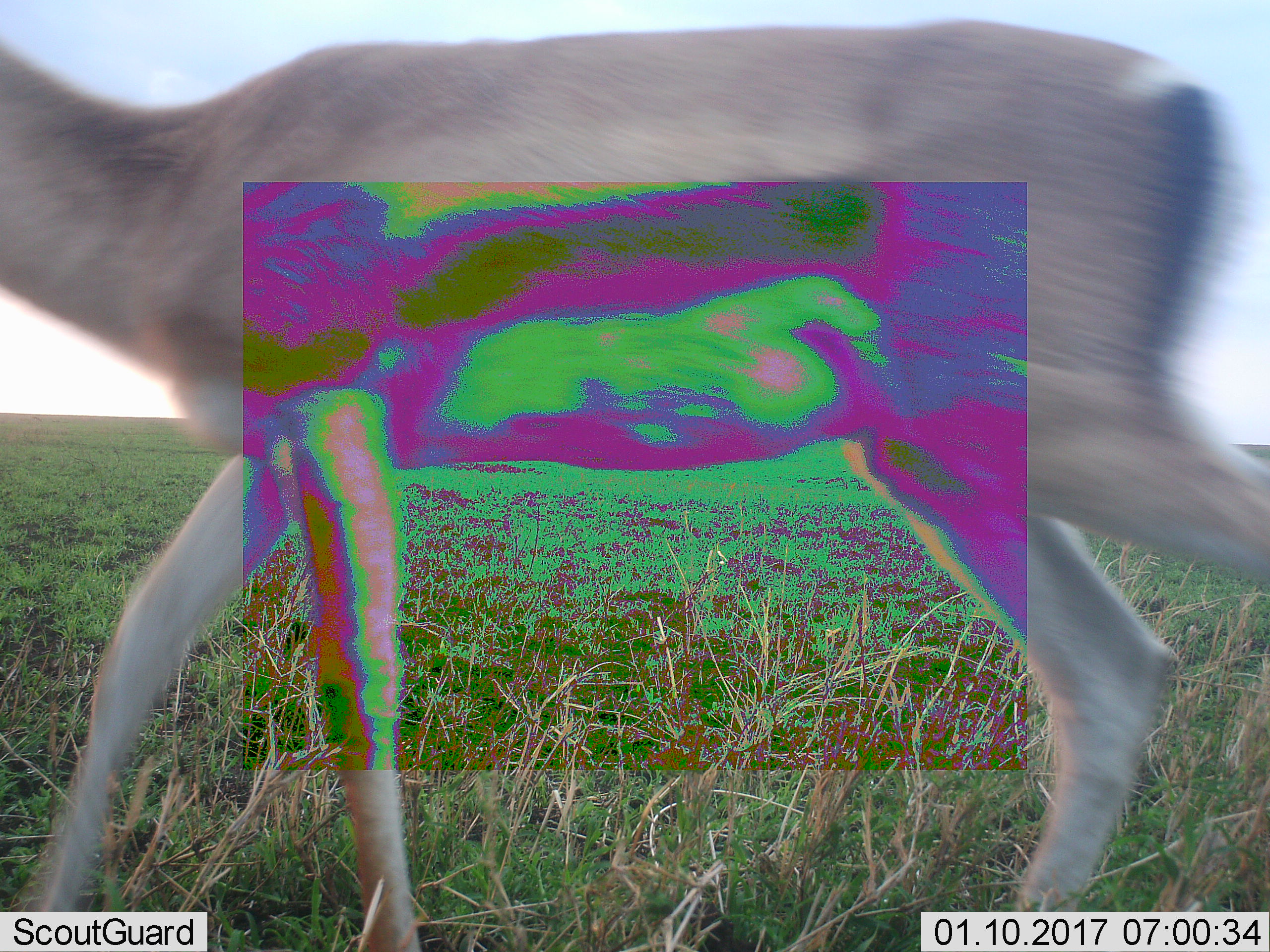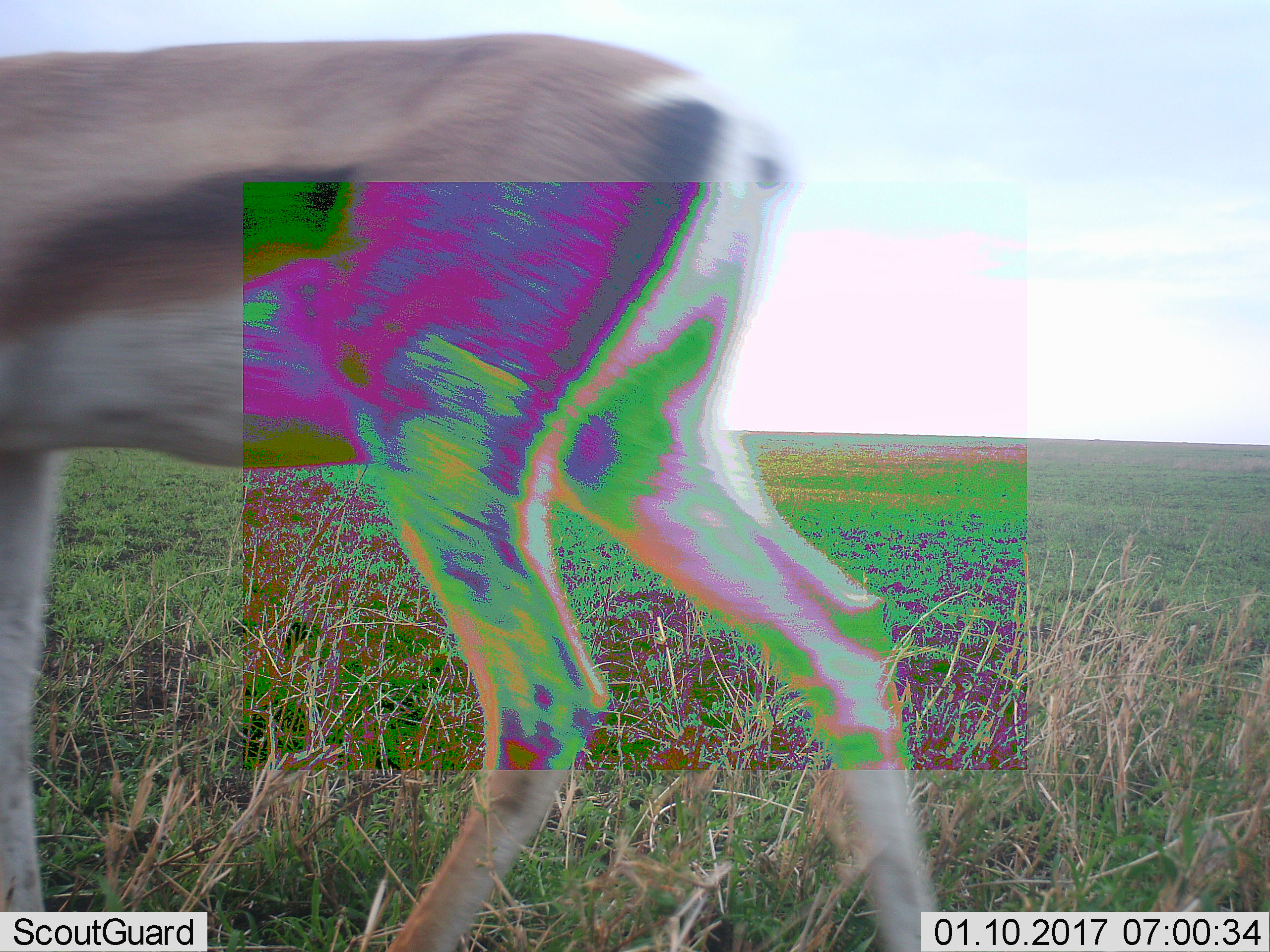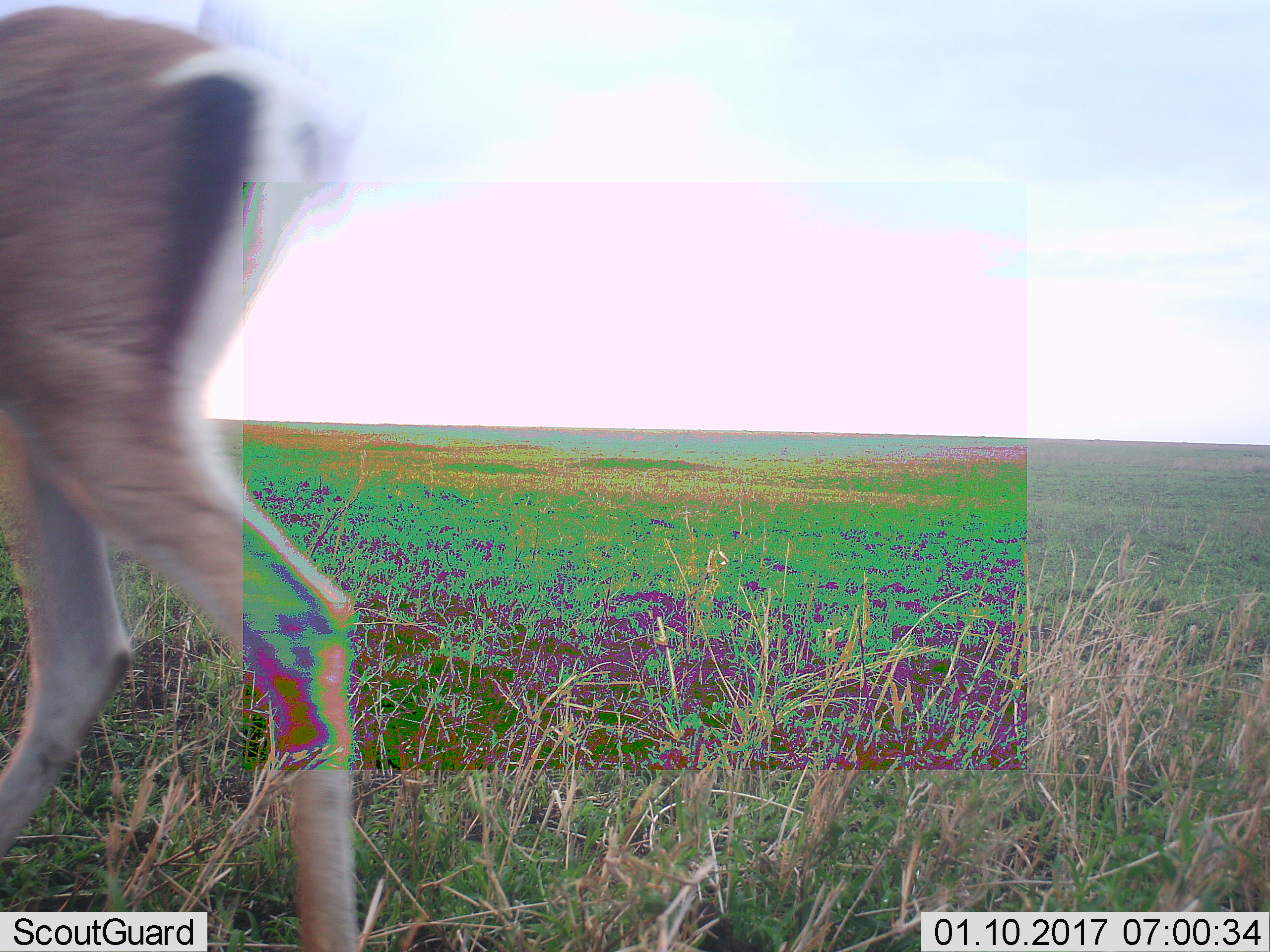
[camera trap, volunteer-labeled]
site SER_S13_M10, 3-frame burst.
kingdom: Animalia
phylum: Chordata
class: Mammalia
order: Artiodactyla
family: Bovidae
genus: Eudorcas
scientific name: Eudorcas thomsonii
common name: thomson's gazelle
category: gazellethomsons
Gazellethomsons (thomson's gazelle) (Eudorcas thomsonii), count 1. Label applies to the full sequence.